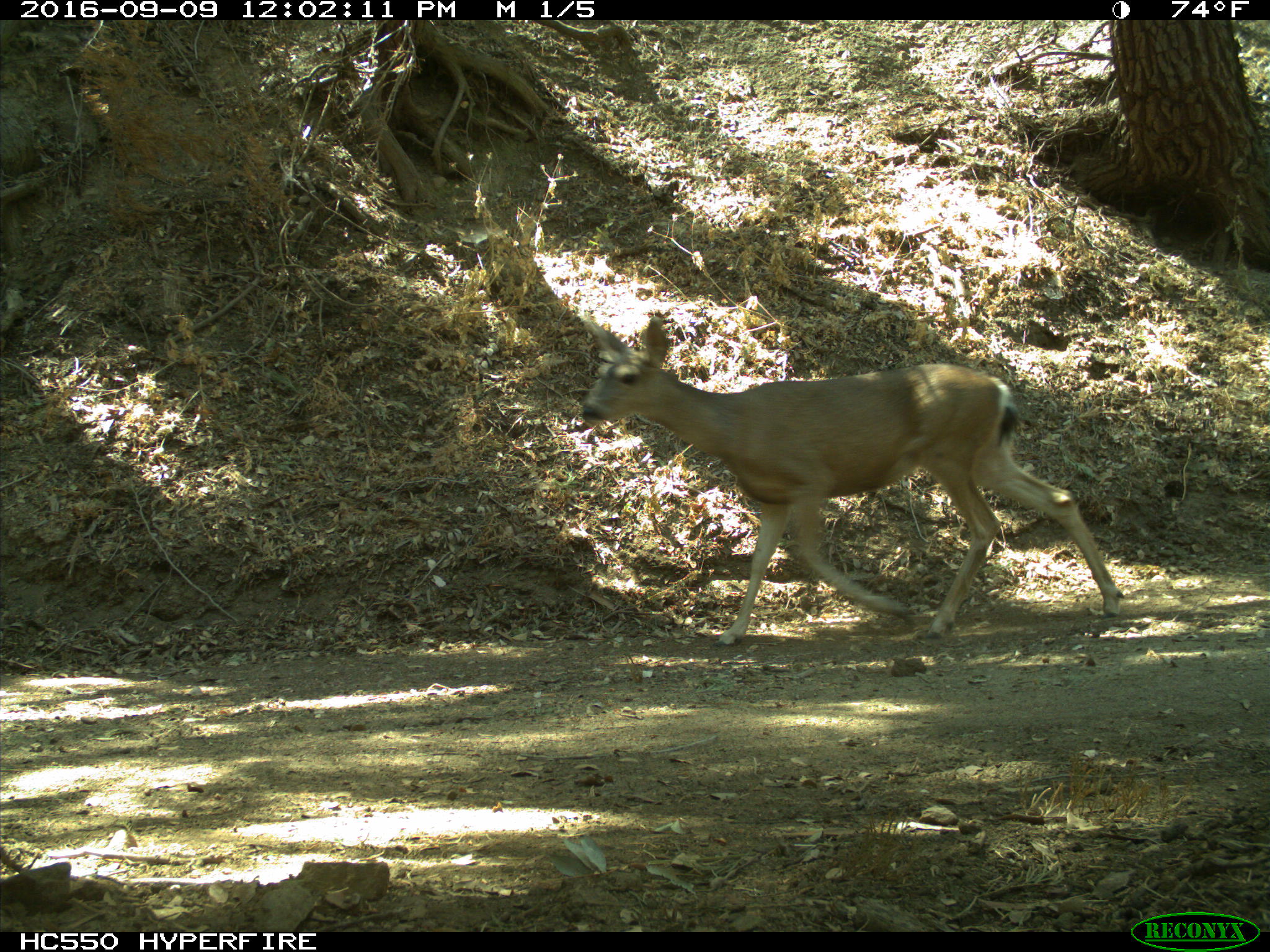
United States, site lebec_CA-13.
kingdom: Animalia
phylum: Chordata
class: Mammalia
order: Artiodactyla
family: Cervidae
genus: Odocoileus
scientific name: Odocoileus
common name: deer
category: unidentified deer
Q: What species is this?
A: Unidentified deer (deer) (Odocoileus).